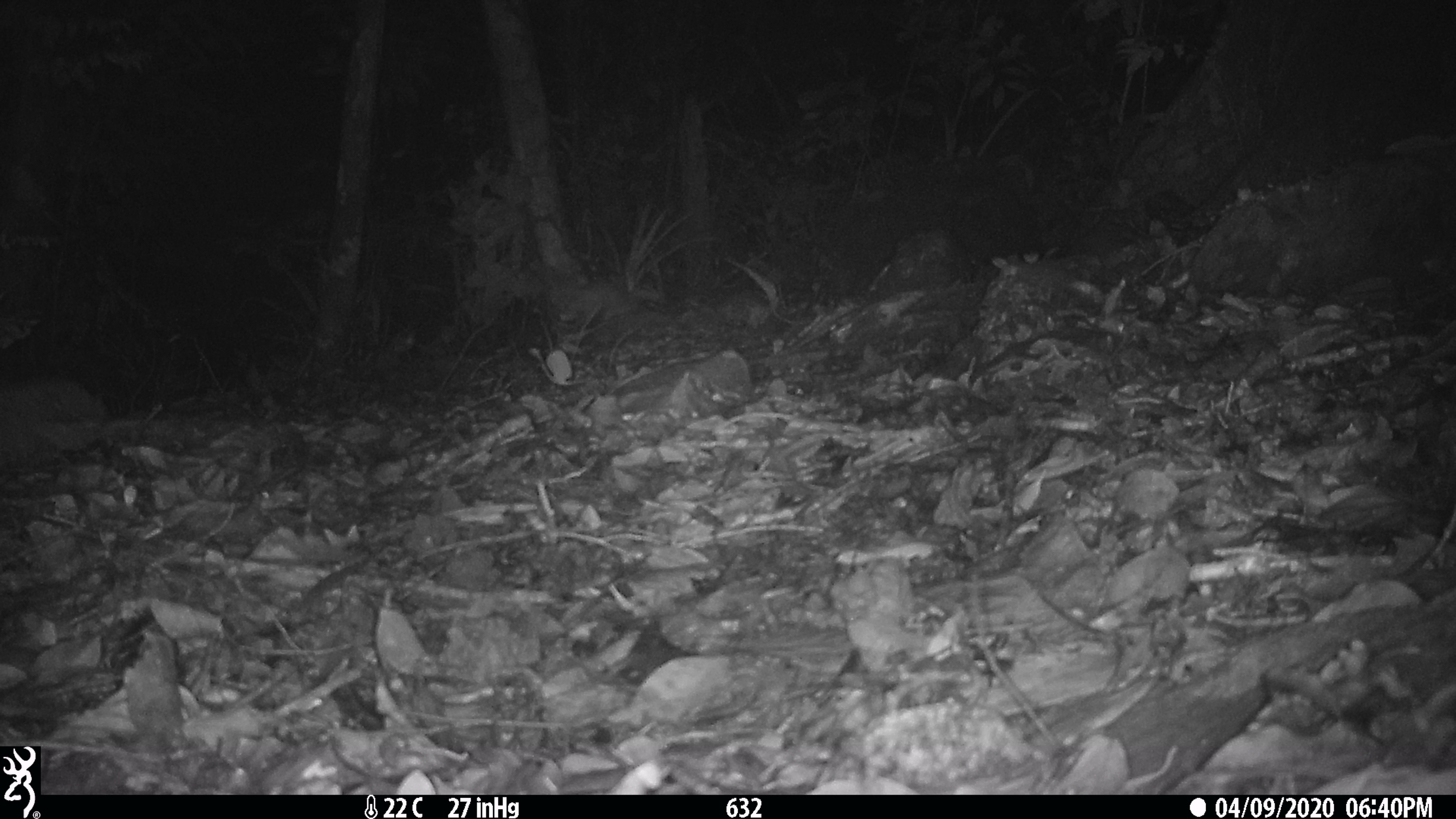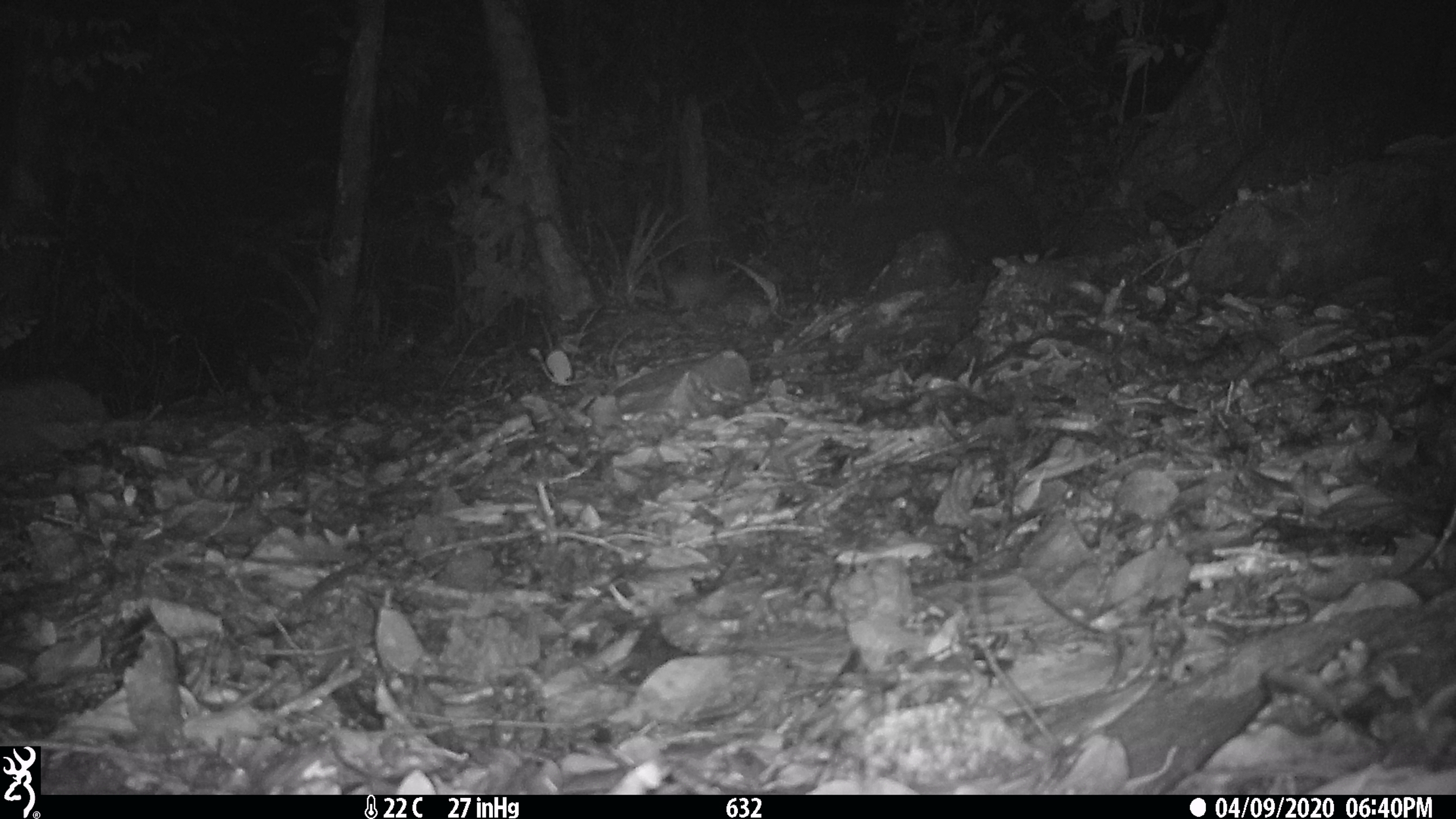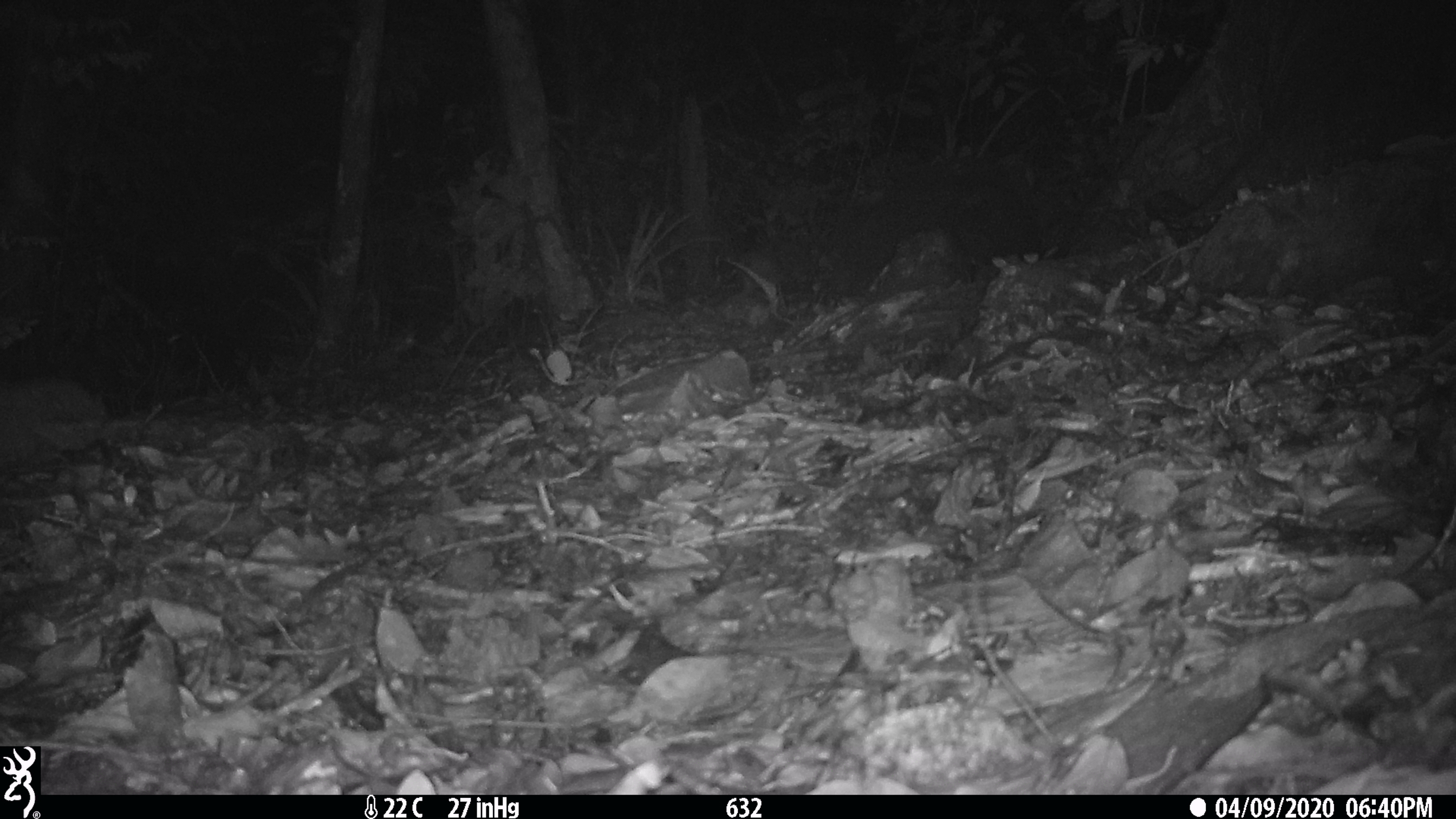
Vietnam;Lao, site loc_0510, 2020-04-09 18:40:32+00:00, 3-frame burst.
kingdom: Animalia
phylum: Chordata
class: Mammalia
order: Carnivora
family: Mustelidae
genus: Melogale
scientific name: Melogale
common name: ferret badger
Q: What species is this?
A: Ferret badger (Melogale).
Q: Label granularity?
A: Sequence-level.